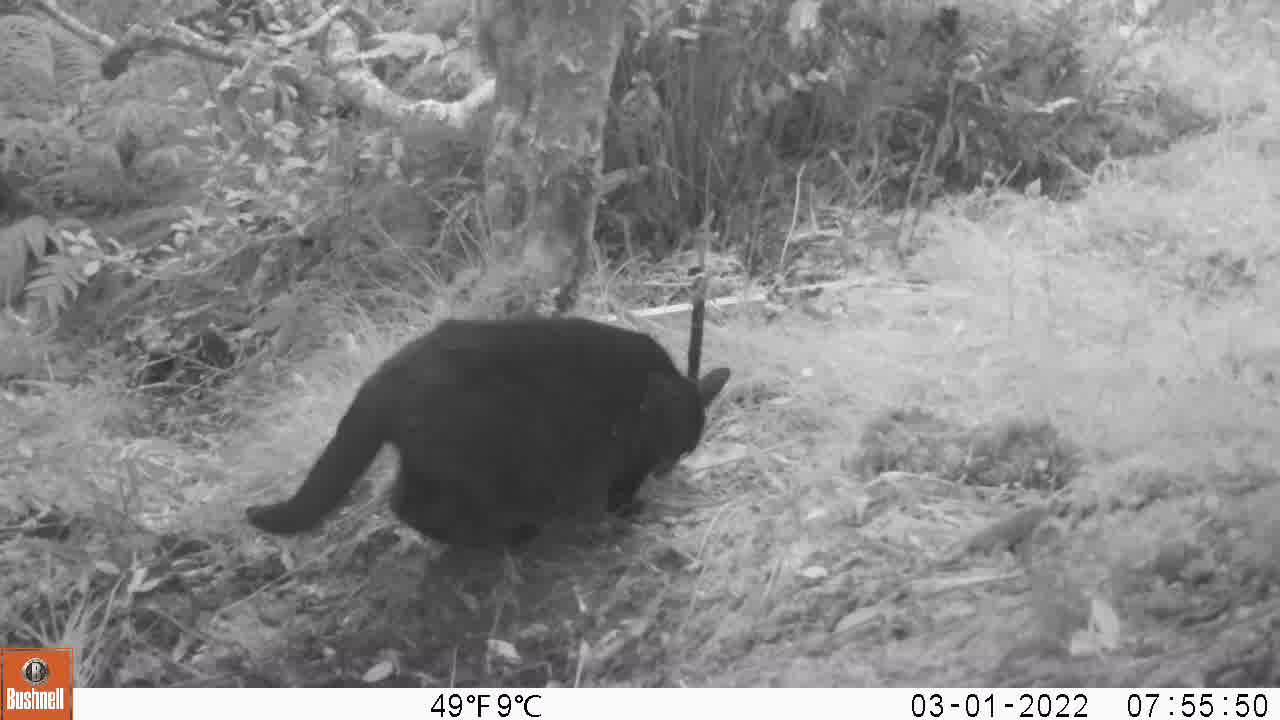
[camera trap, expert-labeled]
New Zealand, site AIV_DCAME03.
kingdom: Animalia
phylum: Chordata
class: Mammalia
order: Carnivora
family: Felidae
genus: Felis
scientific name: Felis catus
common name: domestic cat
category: cat